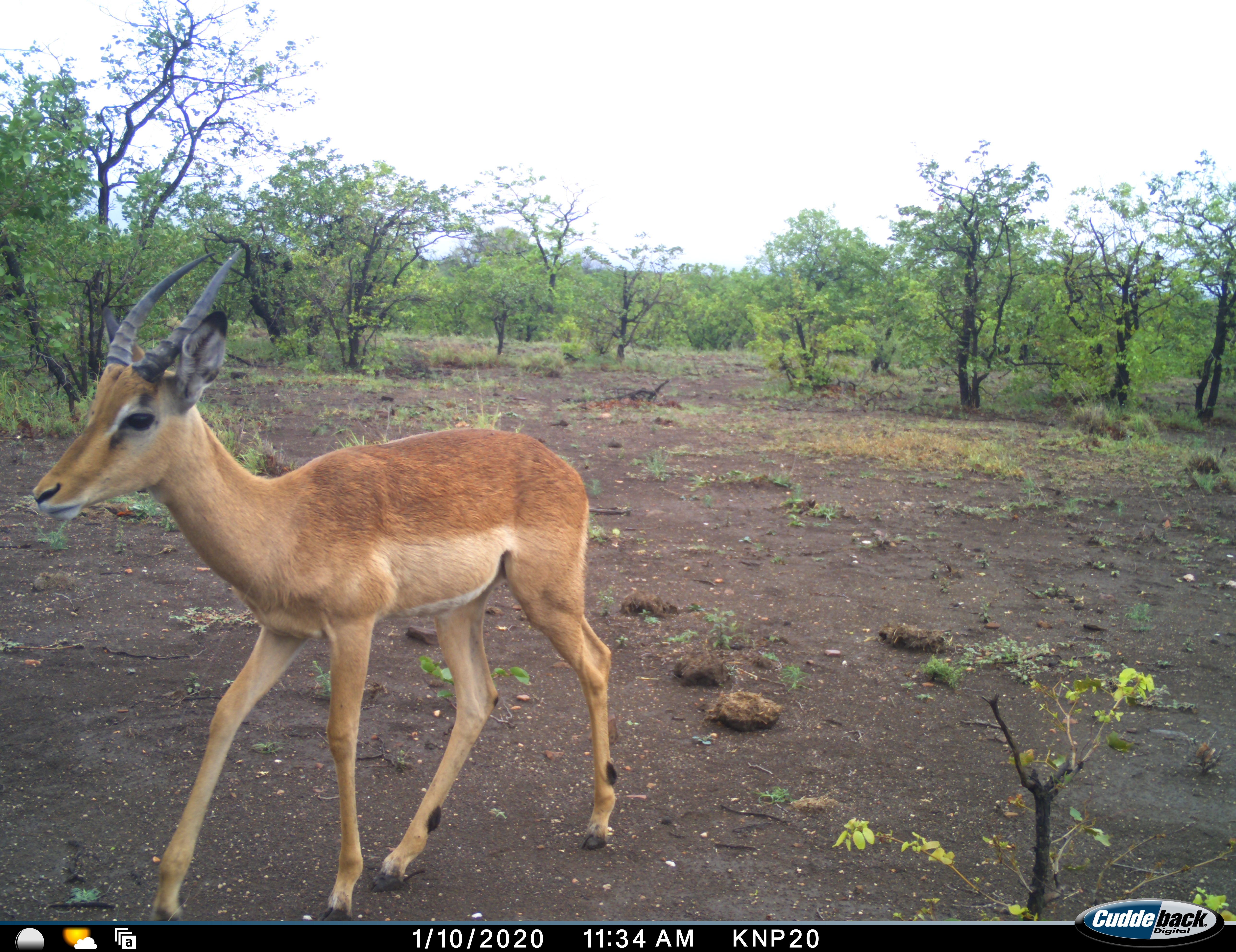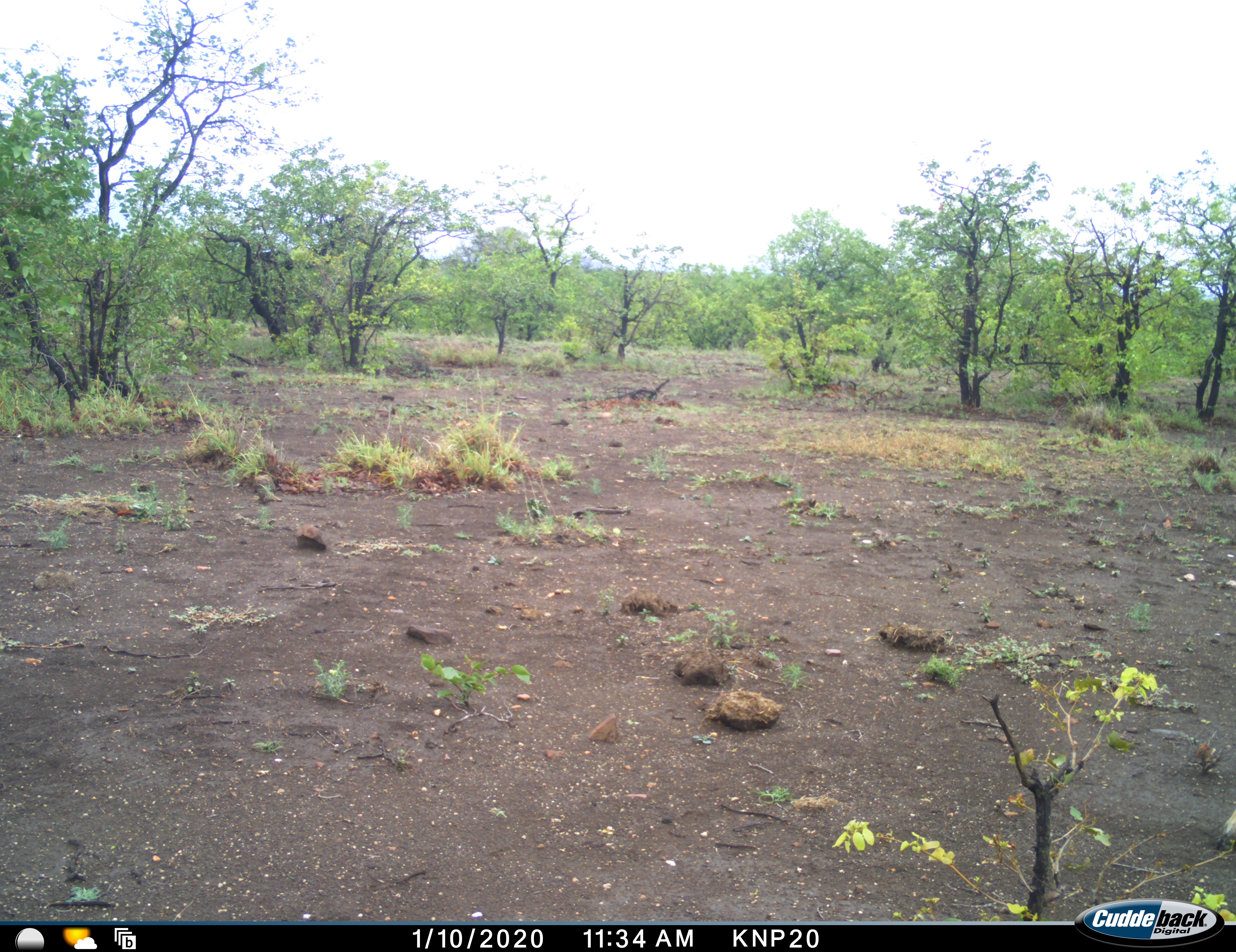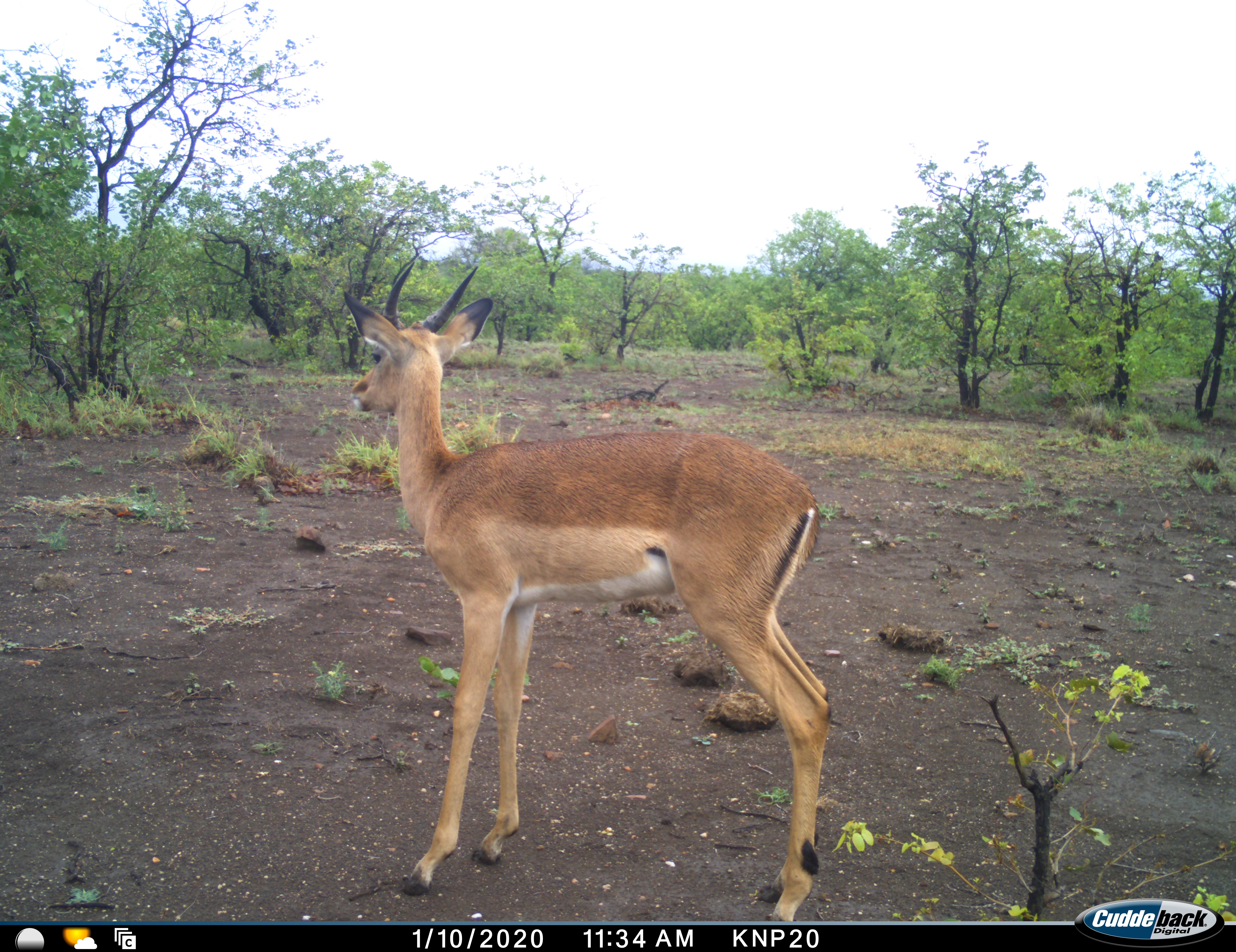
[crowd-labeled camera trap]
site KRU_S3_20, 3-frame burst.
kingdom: Animalia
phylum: Chordata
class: Mammalia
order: Artiodactyla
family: Bovidae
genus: Aepyceros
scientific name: Aepyceros melampus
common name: impala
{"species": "impala (Aepyceros melampus)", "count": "1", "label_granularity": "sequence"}